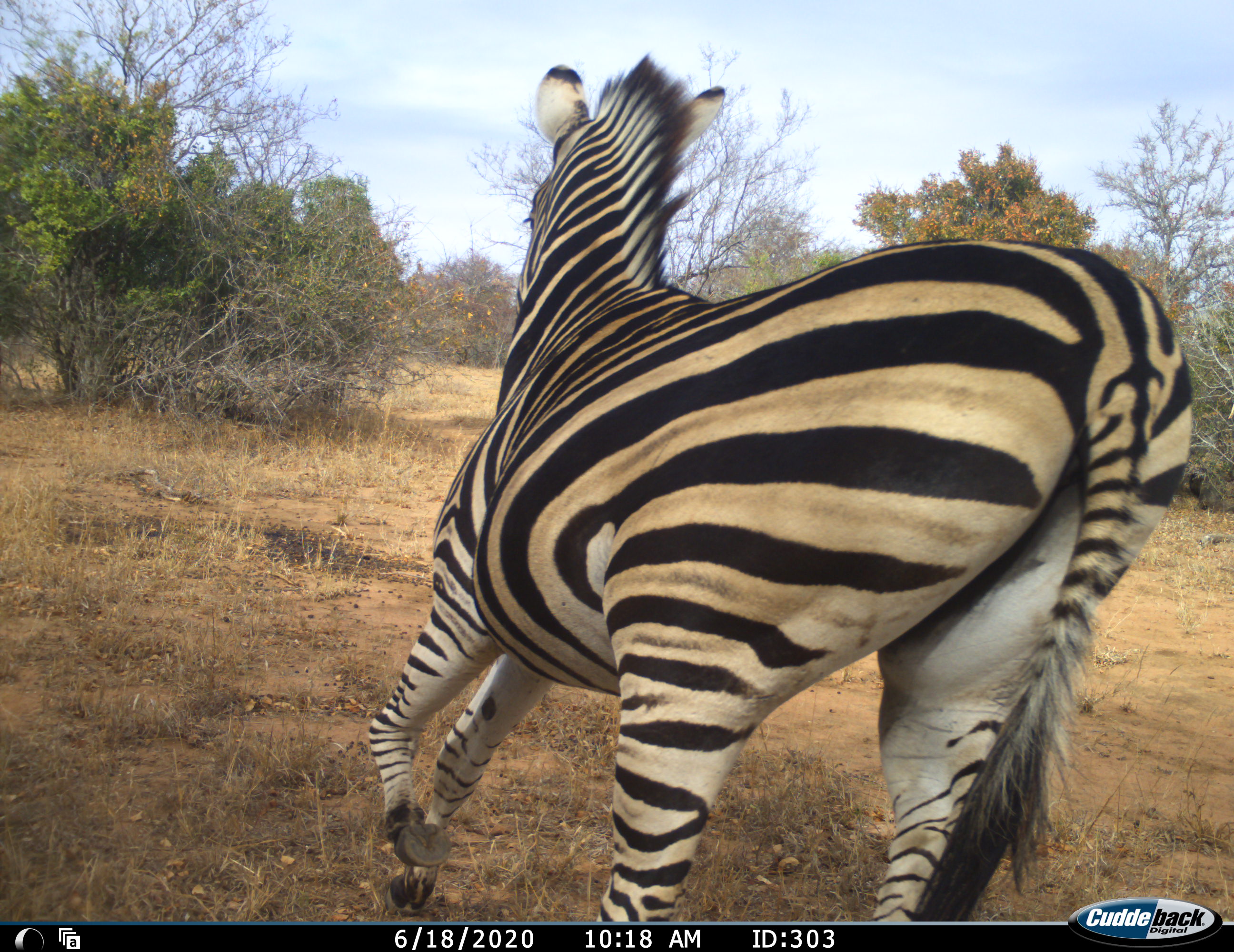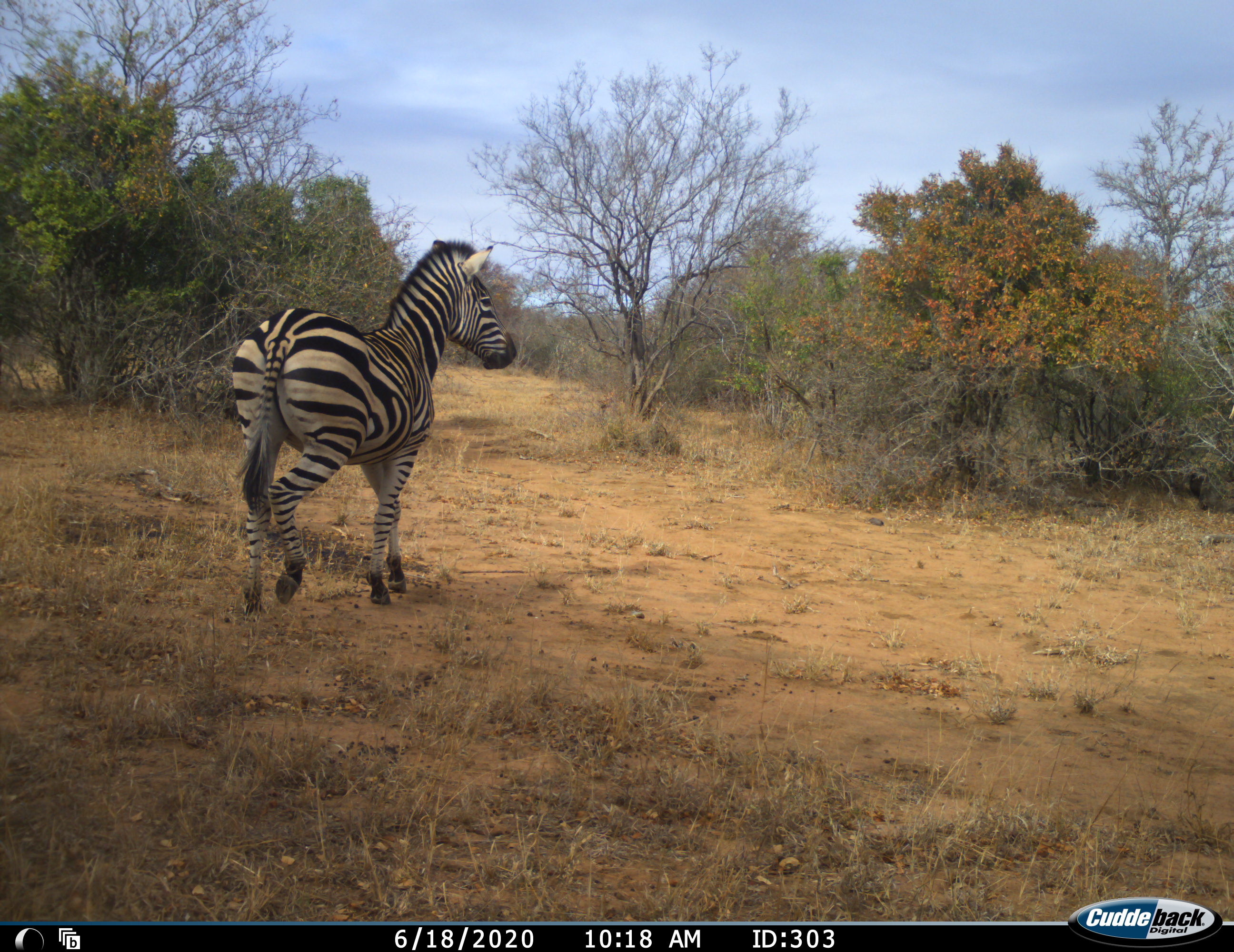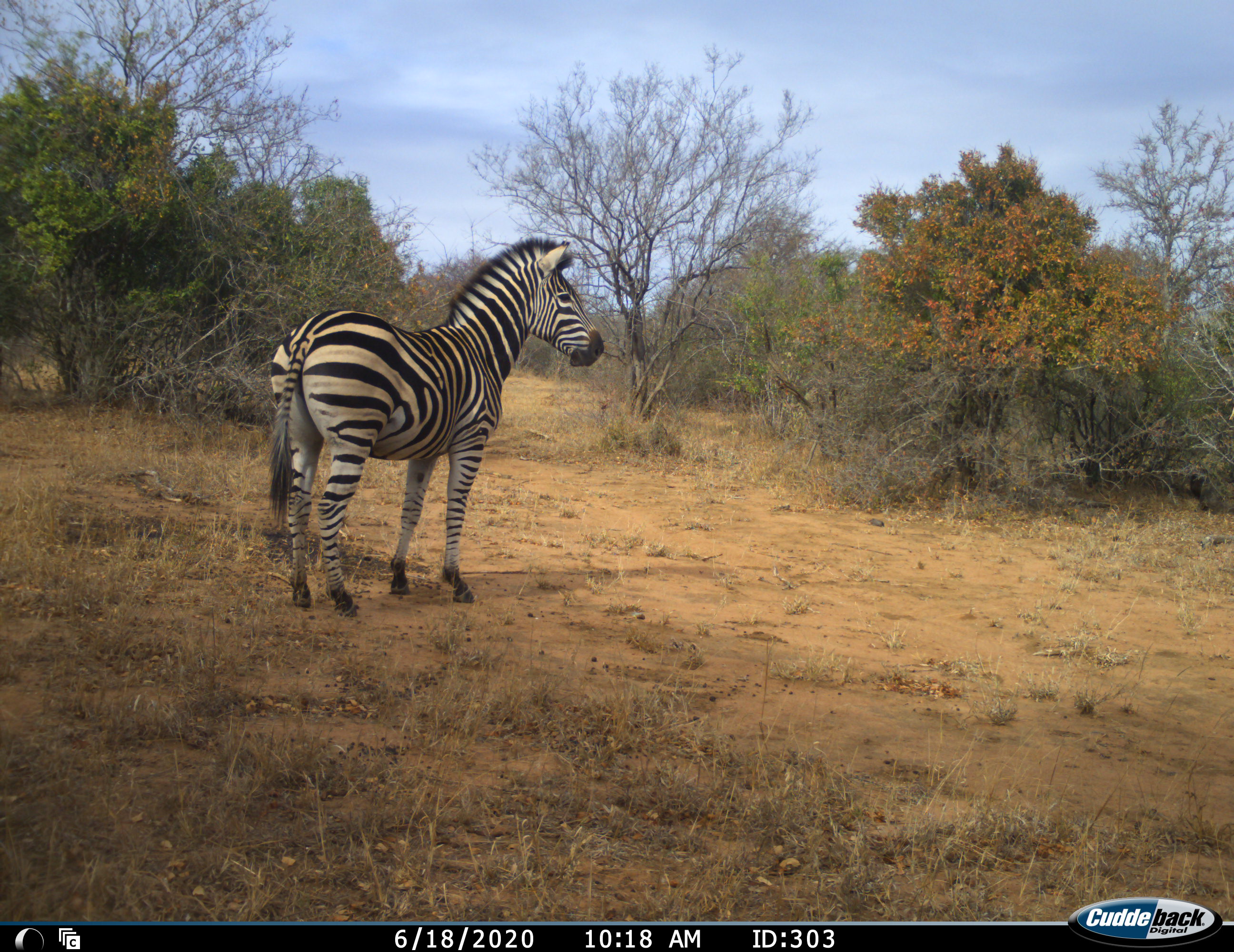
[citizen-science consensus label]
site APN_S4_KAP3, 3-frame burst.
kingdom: Animalia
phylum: Chordata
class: Mammalia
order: Perissodactyla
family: Equidae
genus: Equus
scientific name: Equus quagga burchellii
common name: burchell's zebra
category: zebraburchells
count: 1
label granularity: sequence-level